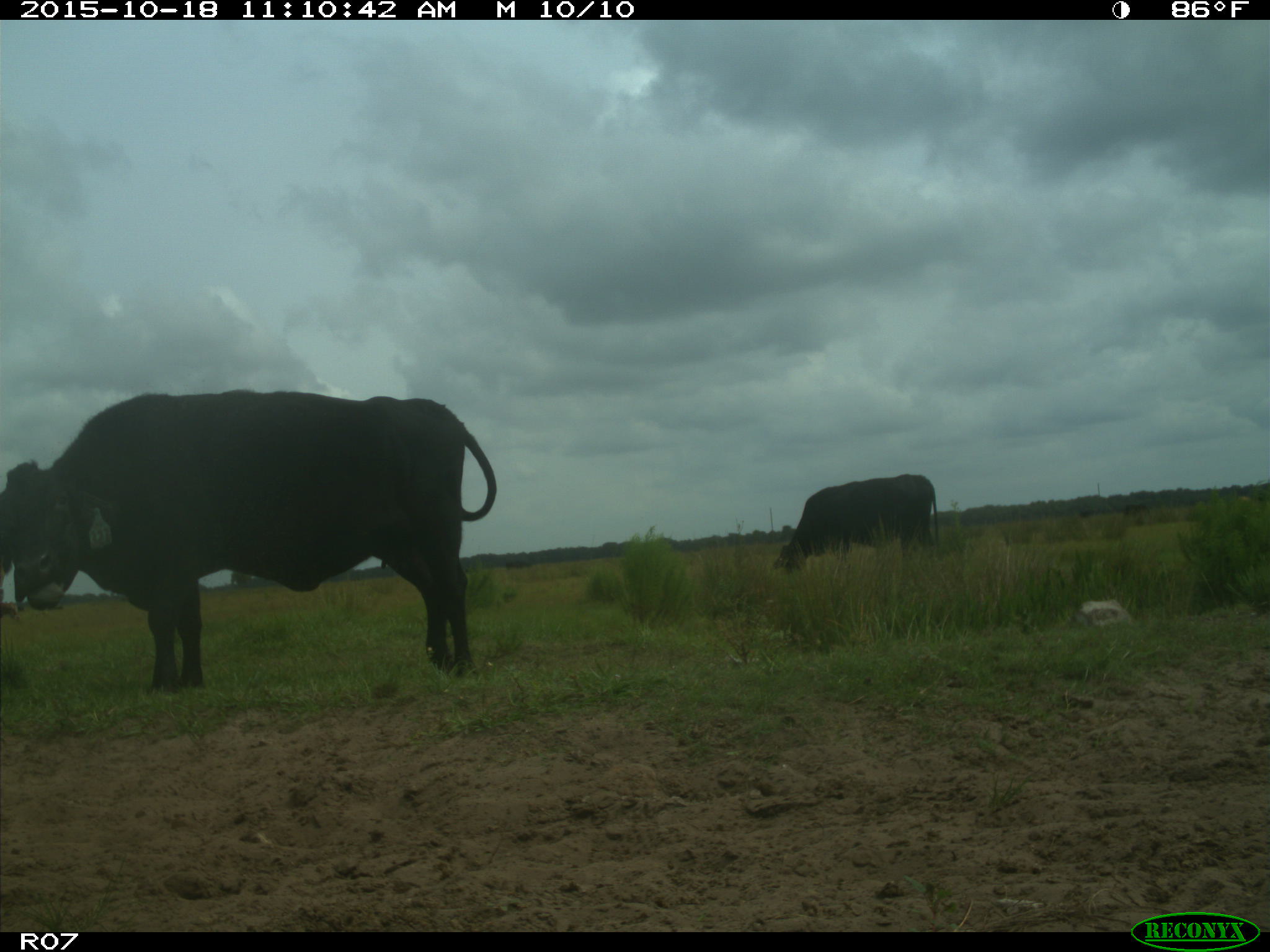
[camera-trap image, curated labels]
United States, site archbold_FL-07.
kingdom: Animalia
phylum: Chordata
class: Mammalia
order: Artiodactyla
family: Bovidae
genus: Bos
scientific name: Bos taurus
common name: domestic cow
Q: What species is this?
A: Bos taurus (domestic cow).